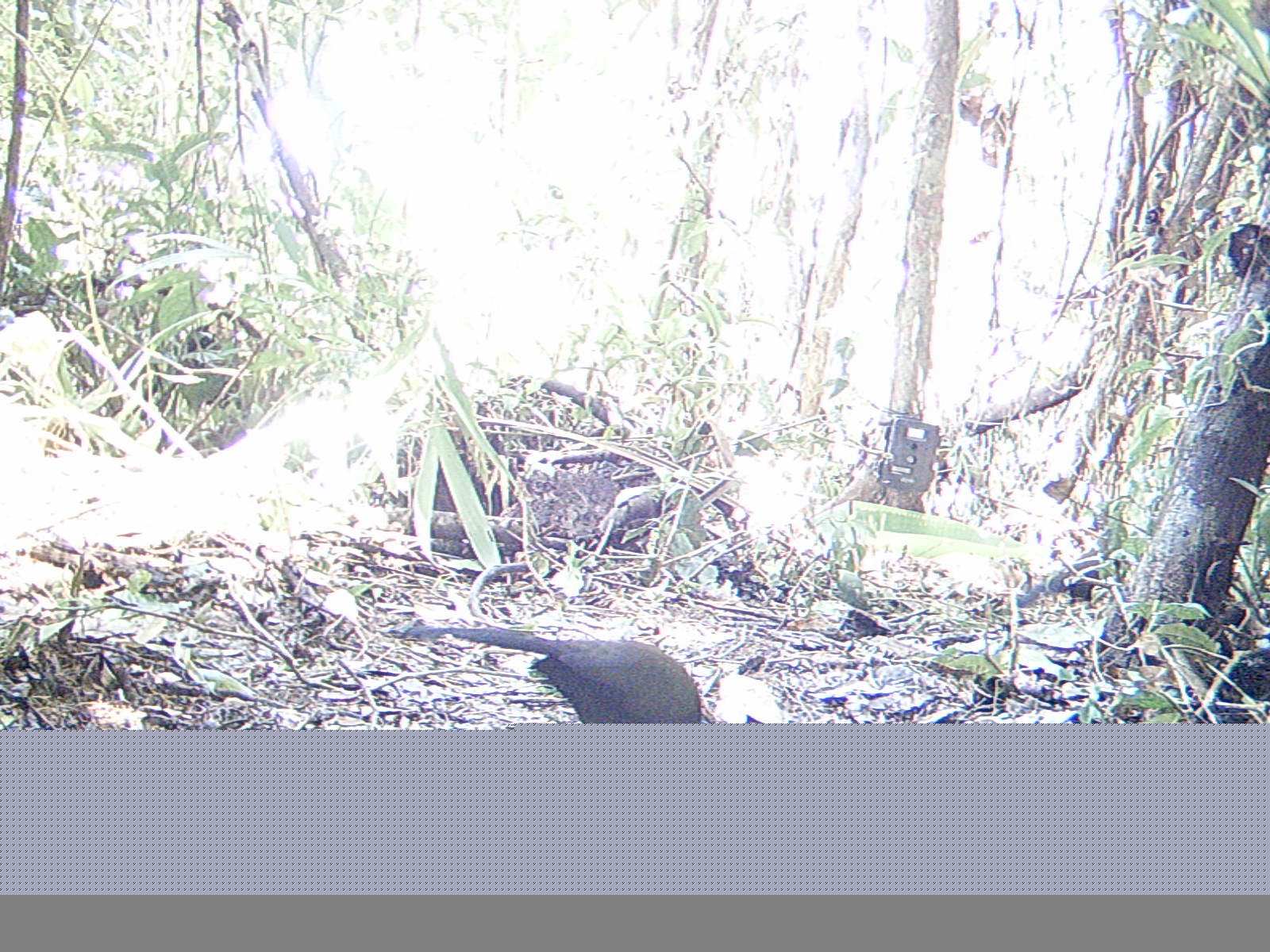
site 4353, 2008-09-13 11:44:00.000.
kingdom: Animalia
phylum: Chordata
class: Aves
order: Cuculiformes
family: Cuculidae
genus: Coua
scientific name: Coua serriana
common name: red-breasted coua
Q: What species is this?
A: Coua serriana (red-breasted coua).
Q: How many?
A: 2.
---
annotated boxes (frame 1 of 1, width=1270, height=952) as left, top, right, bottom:
coua serriana: 410, 626, 702, 723